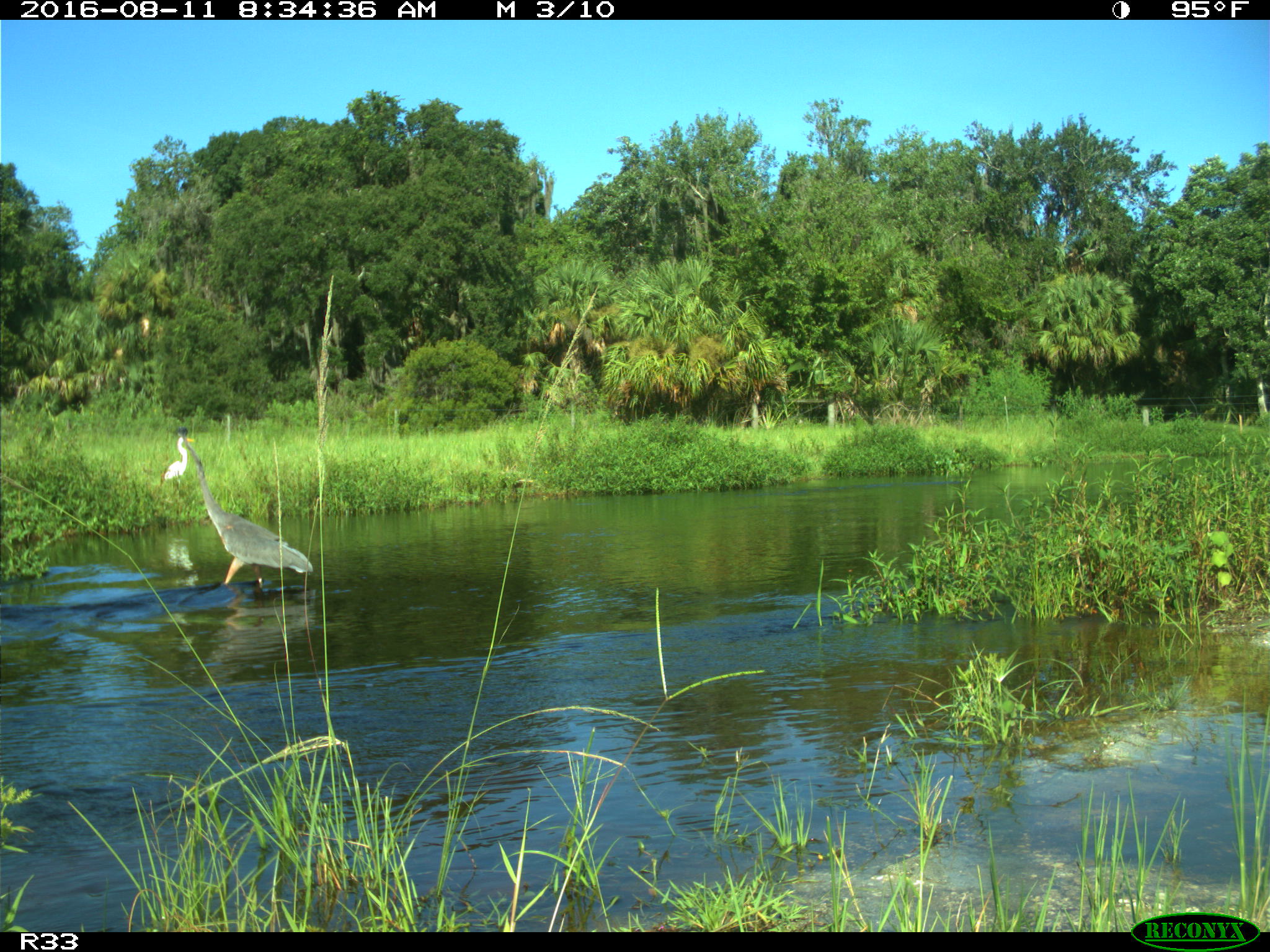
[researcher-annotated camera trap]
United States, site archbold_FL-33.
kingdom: Animalia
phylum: Chordata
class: Aves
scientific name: Aves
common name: birds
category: unidentified bird